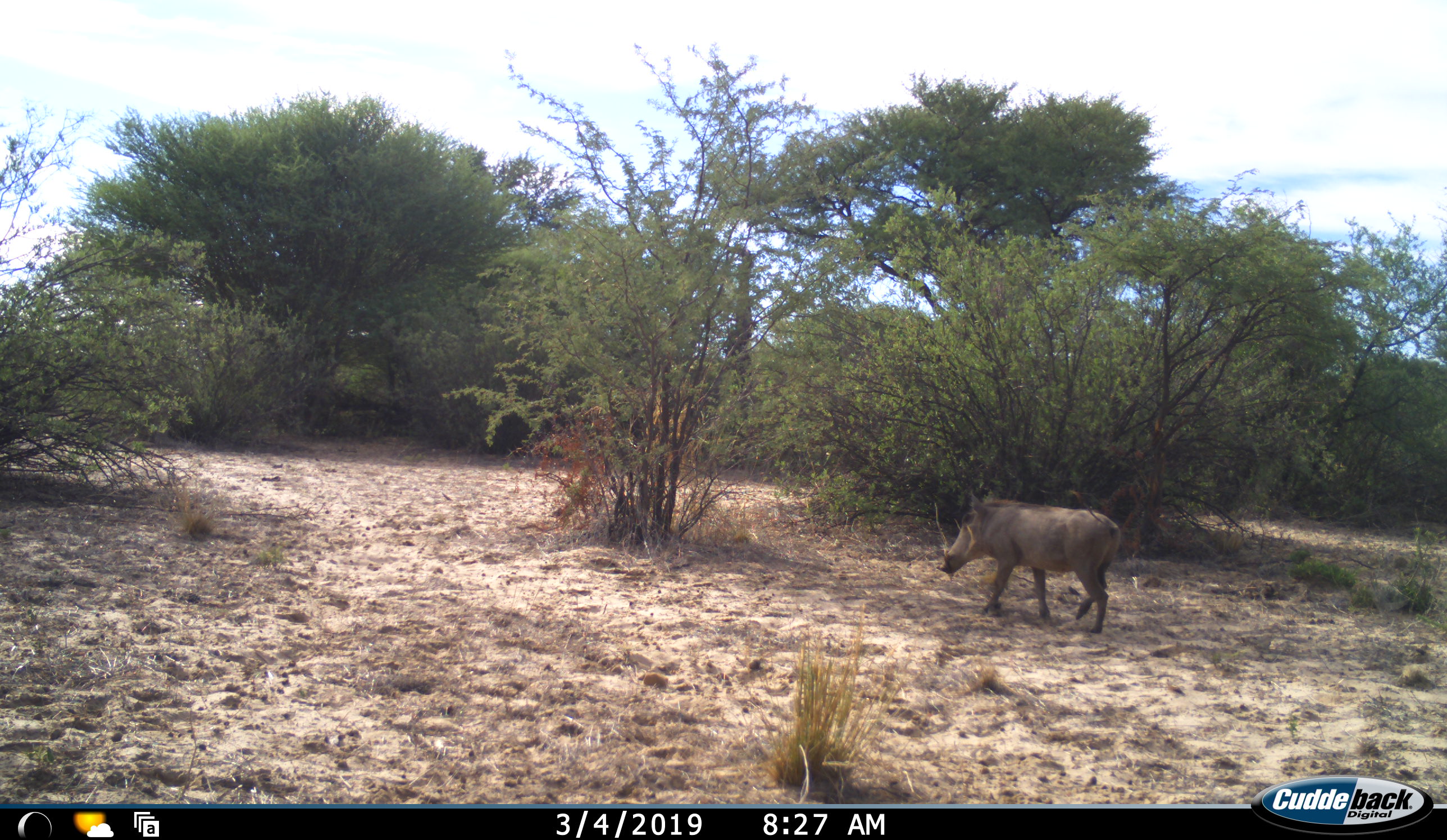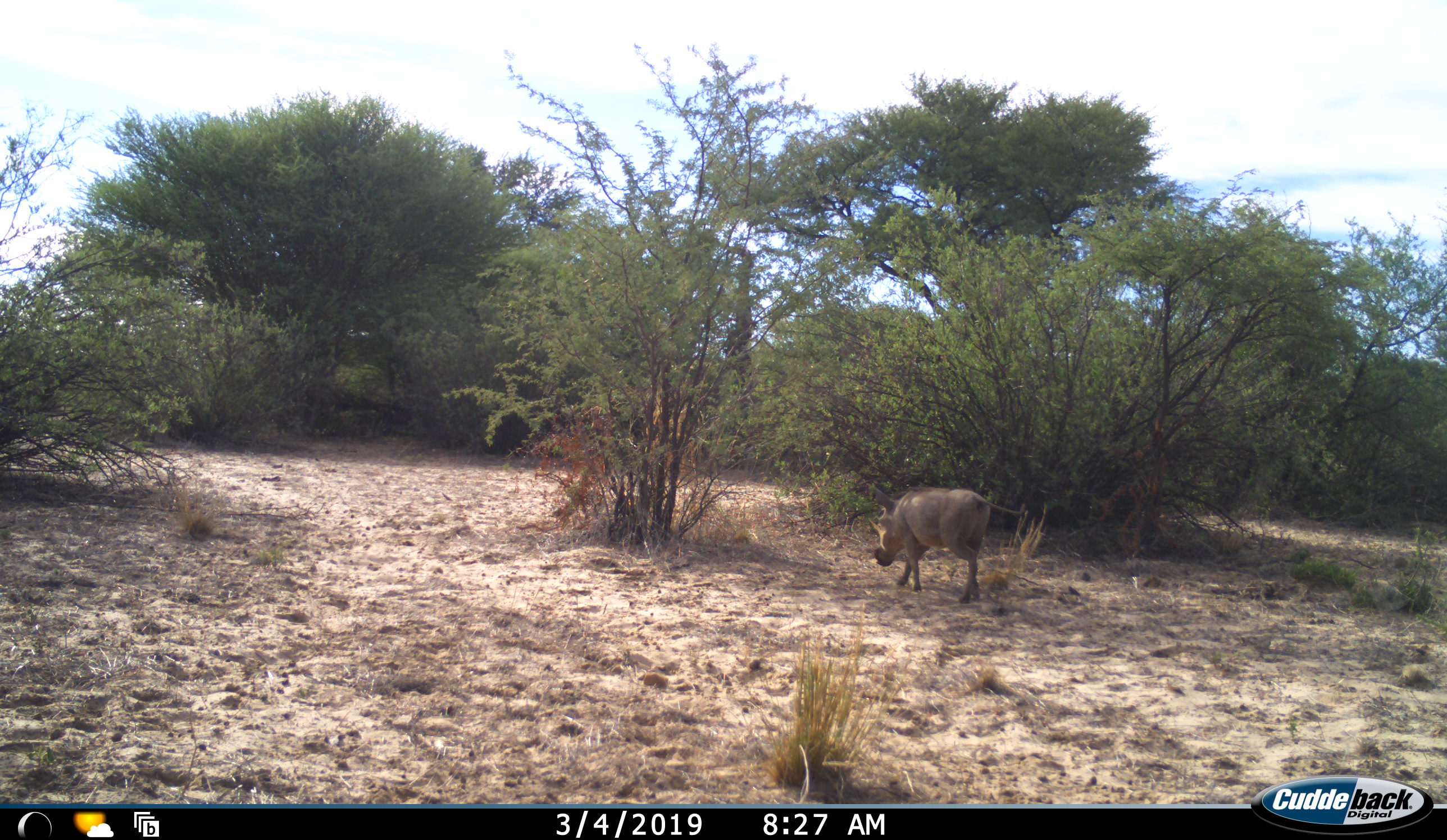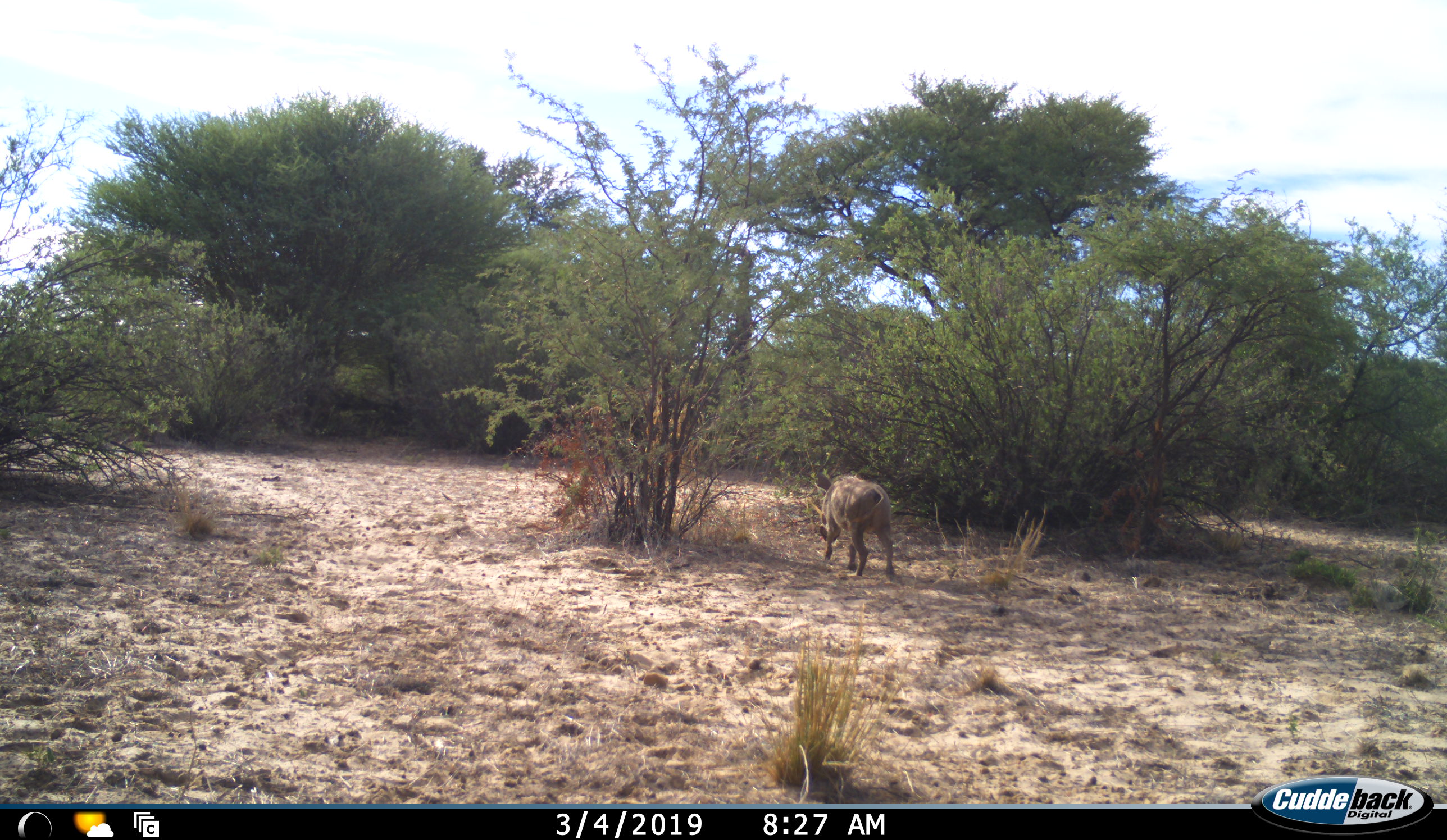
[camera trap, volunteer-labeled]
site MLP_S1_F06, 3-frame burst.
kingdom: Animalia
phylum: Chordata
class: Mammalia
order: Artiodactyla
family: Suidae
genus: Phacochoerus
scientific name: Phacochoerus africanus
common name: warthog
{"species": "warthog (Phacochoerus africanus)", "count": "1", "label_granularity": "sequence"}